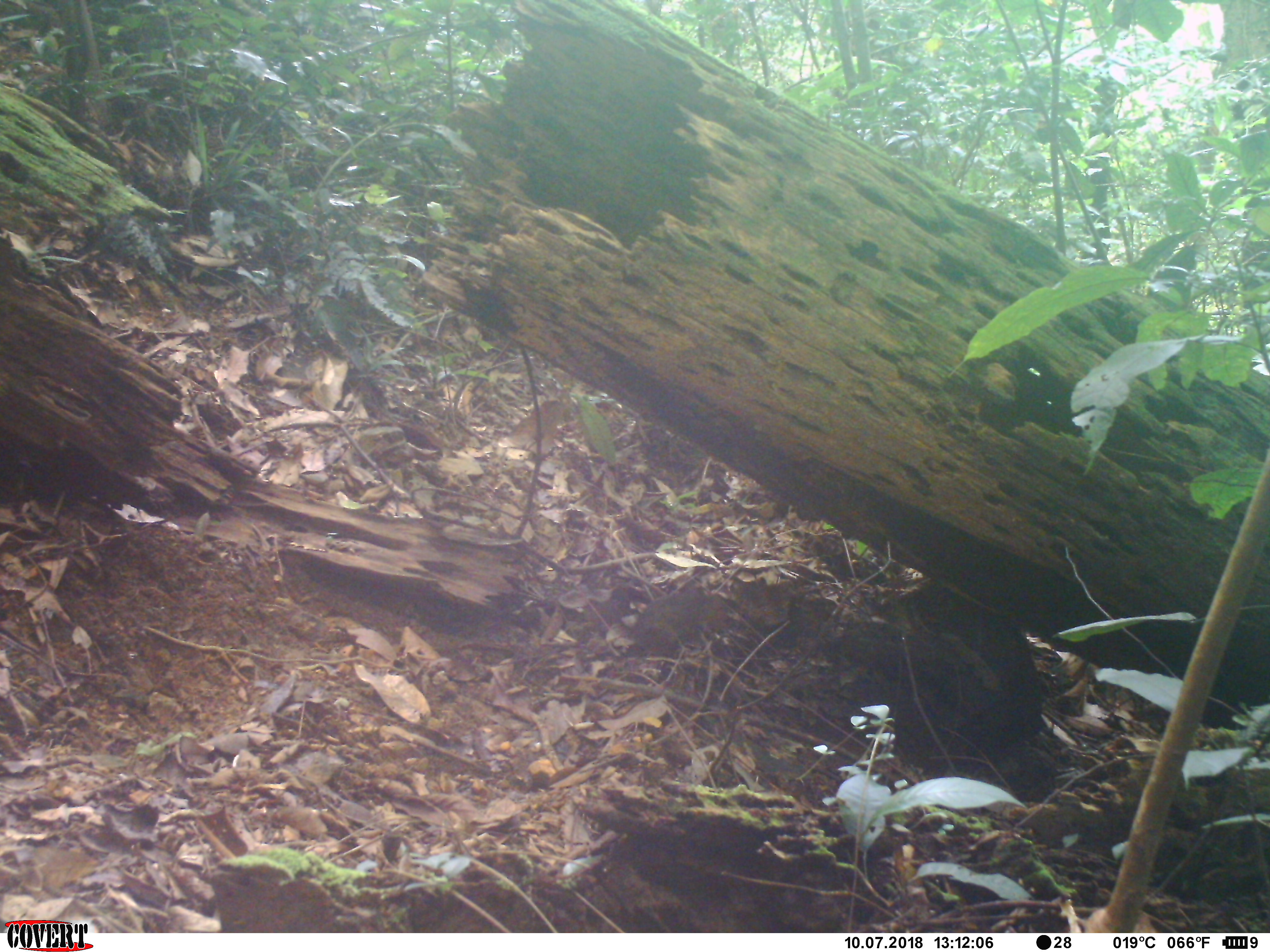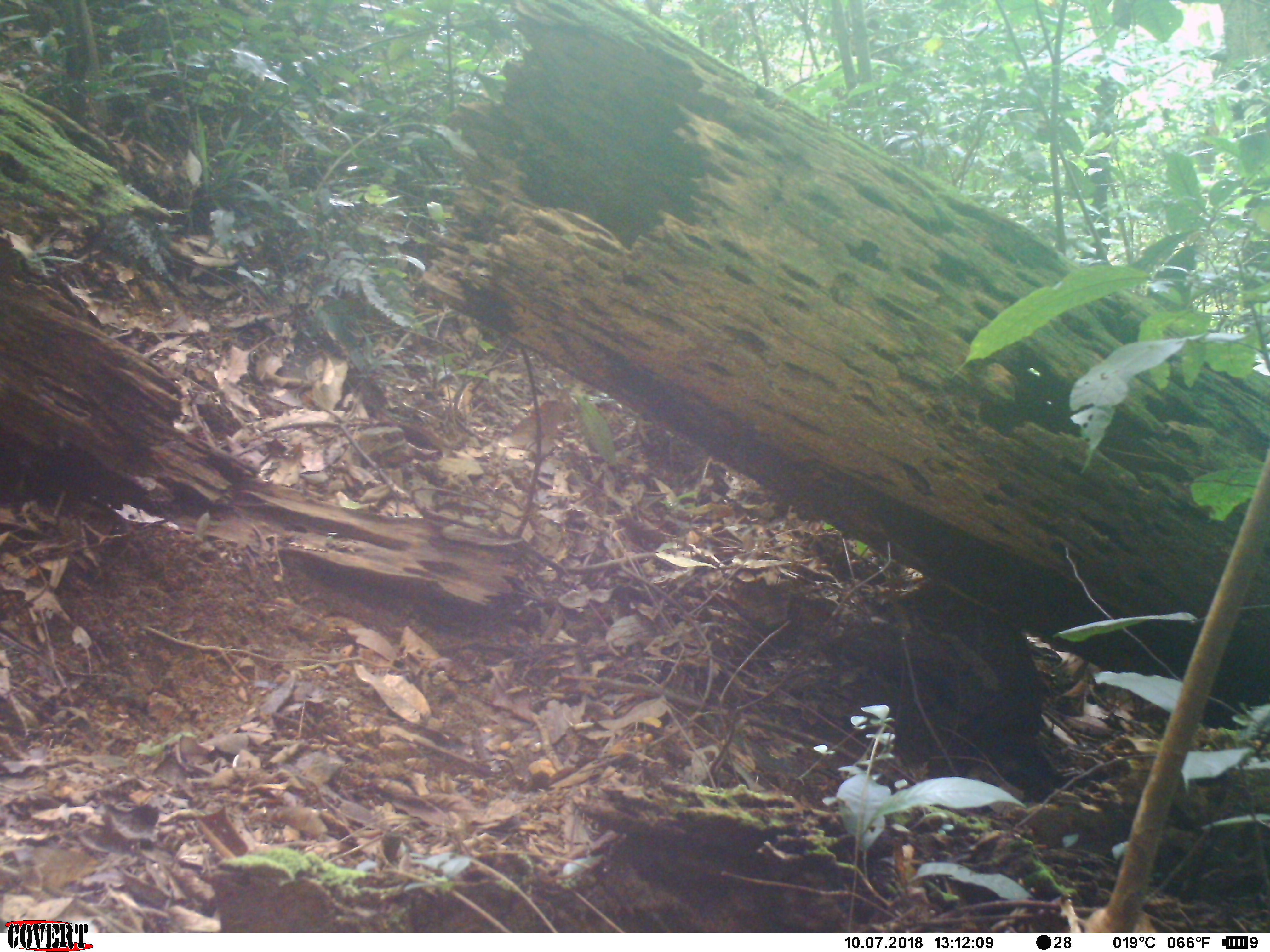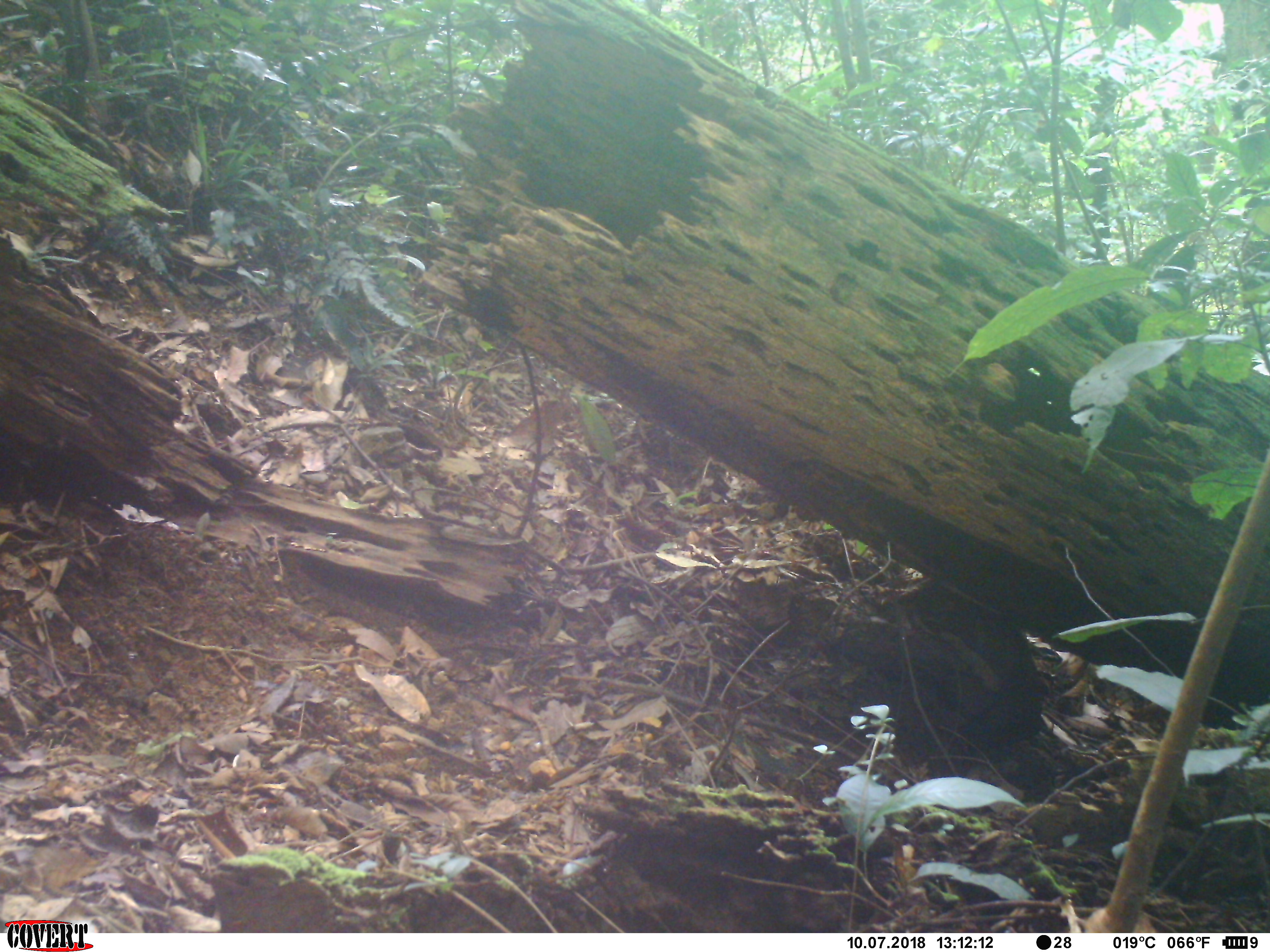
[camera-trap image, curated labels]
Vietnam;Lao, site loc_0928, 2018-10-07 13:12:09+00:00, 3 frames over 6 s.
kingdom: Animalia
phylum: Chordata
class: Mammalia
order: Rodentia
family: Sciuridae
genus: Dremomys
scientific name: Dremomys rufigenis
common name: red-cheeked squirrel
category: red cheeked squirrel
Red cheeked squirrel (red-cheeked squirrel) (Dremomys rufigenis). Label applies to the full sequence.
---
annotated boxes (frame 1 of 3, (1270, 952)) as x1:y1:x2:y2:
red cheeked squirrel: 588:589:734:656